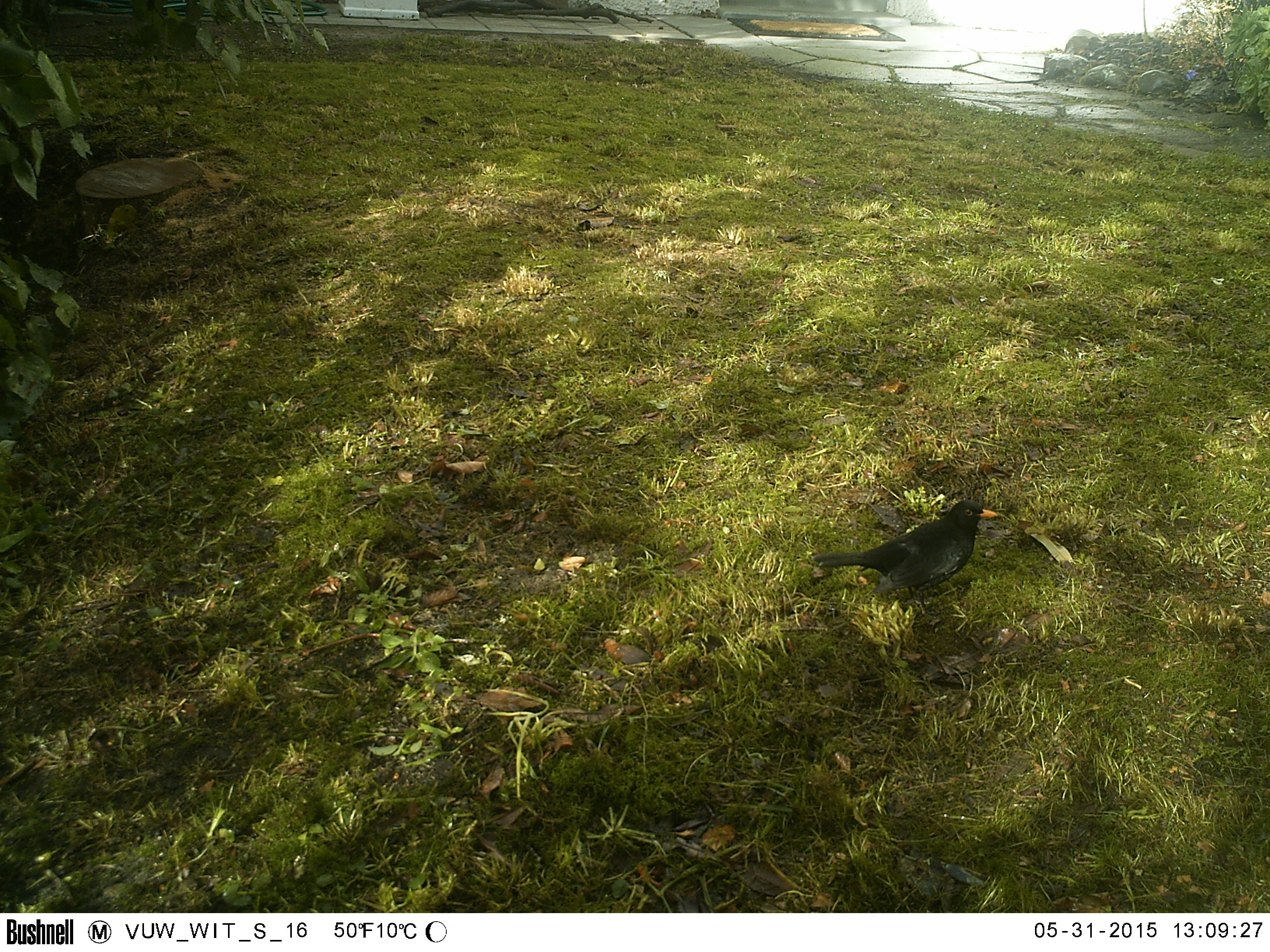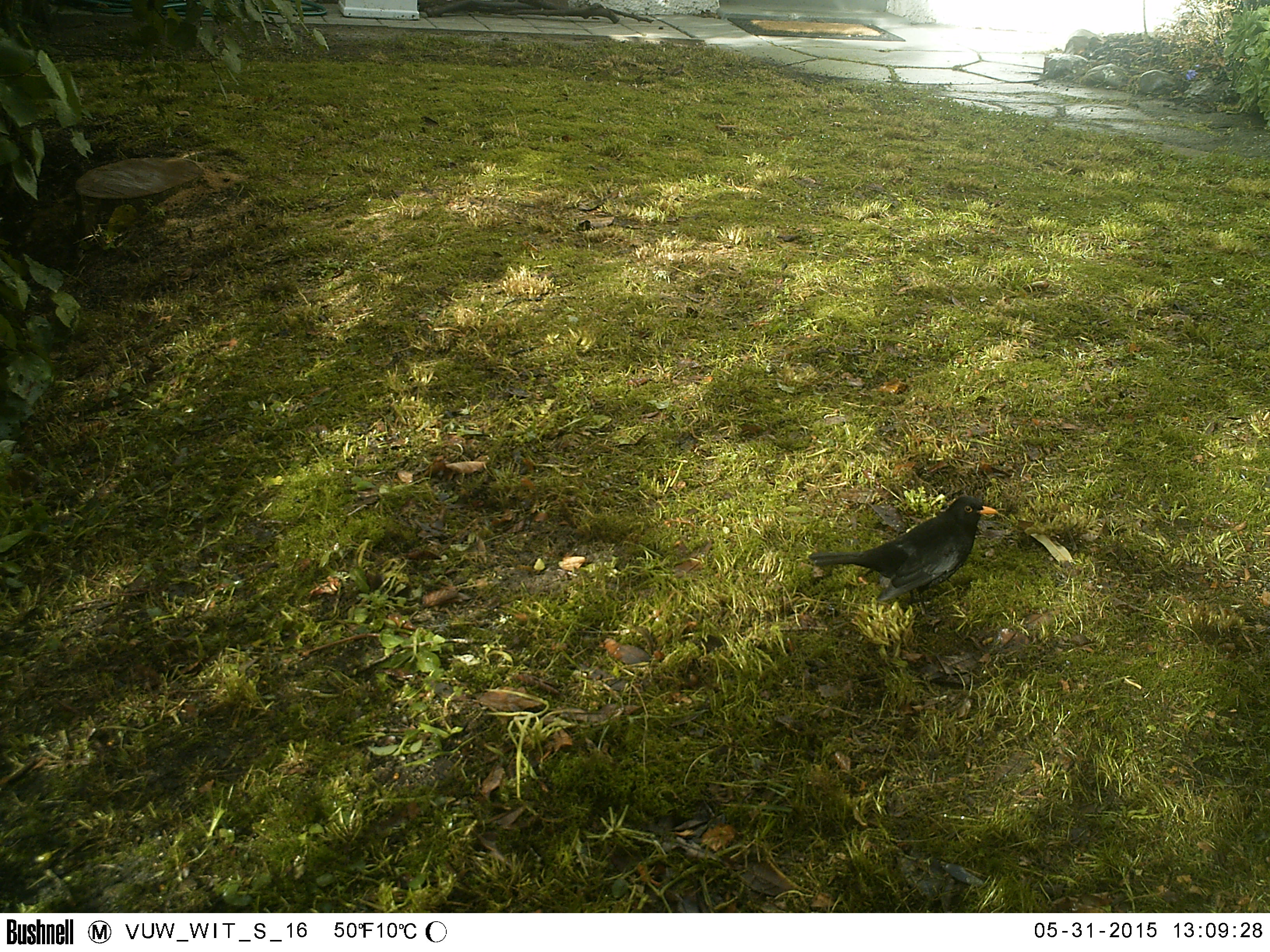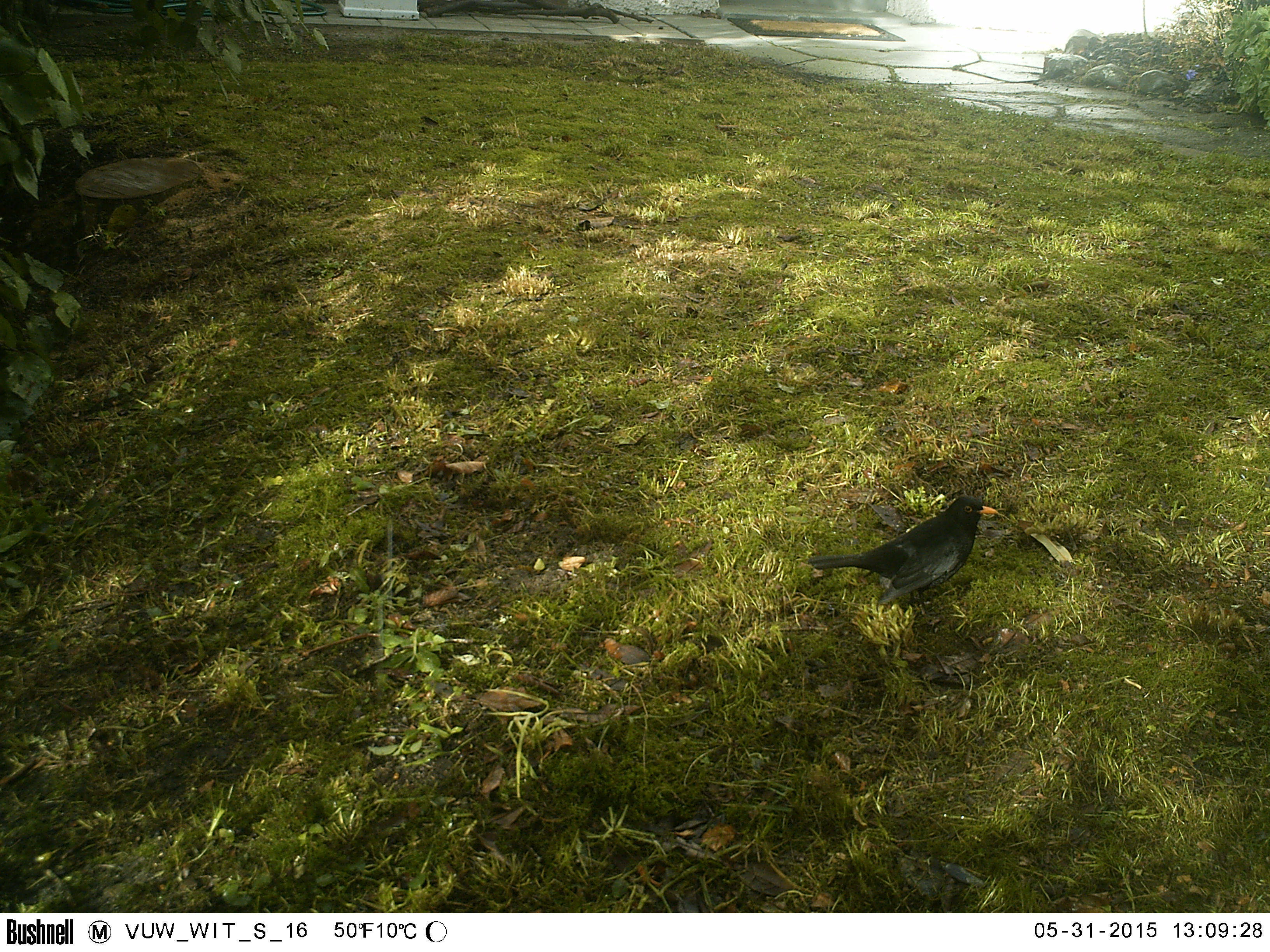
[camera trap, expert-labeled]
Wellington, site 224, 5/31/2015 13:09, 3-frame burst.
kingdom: Animalia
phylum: Chordata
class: Aves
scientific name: Aves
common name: bird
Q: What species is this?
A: Bird (Aves).